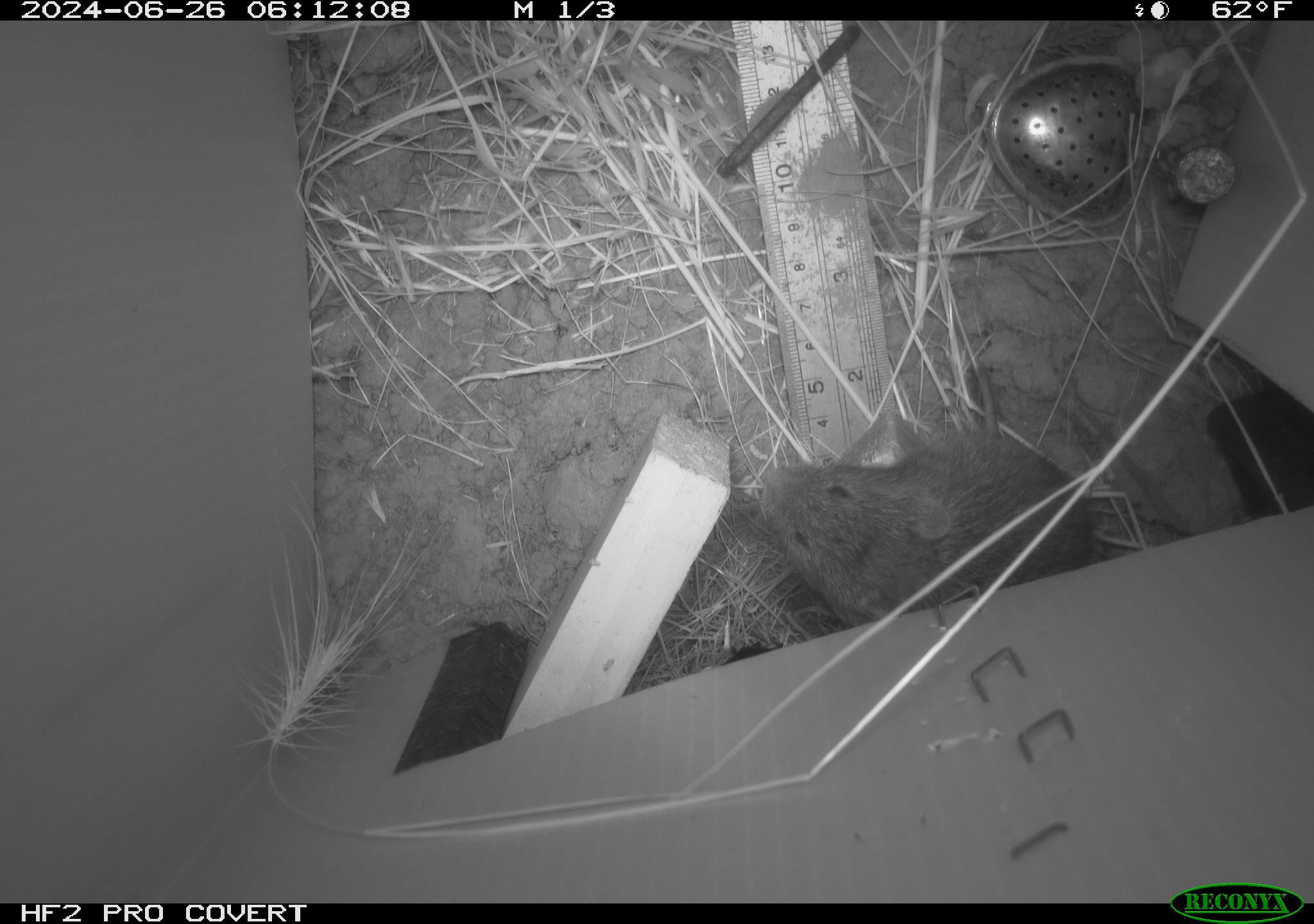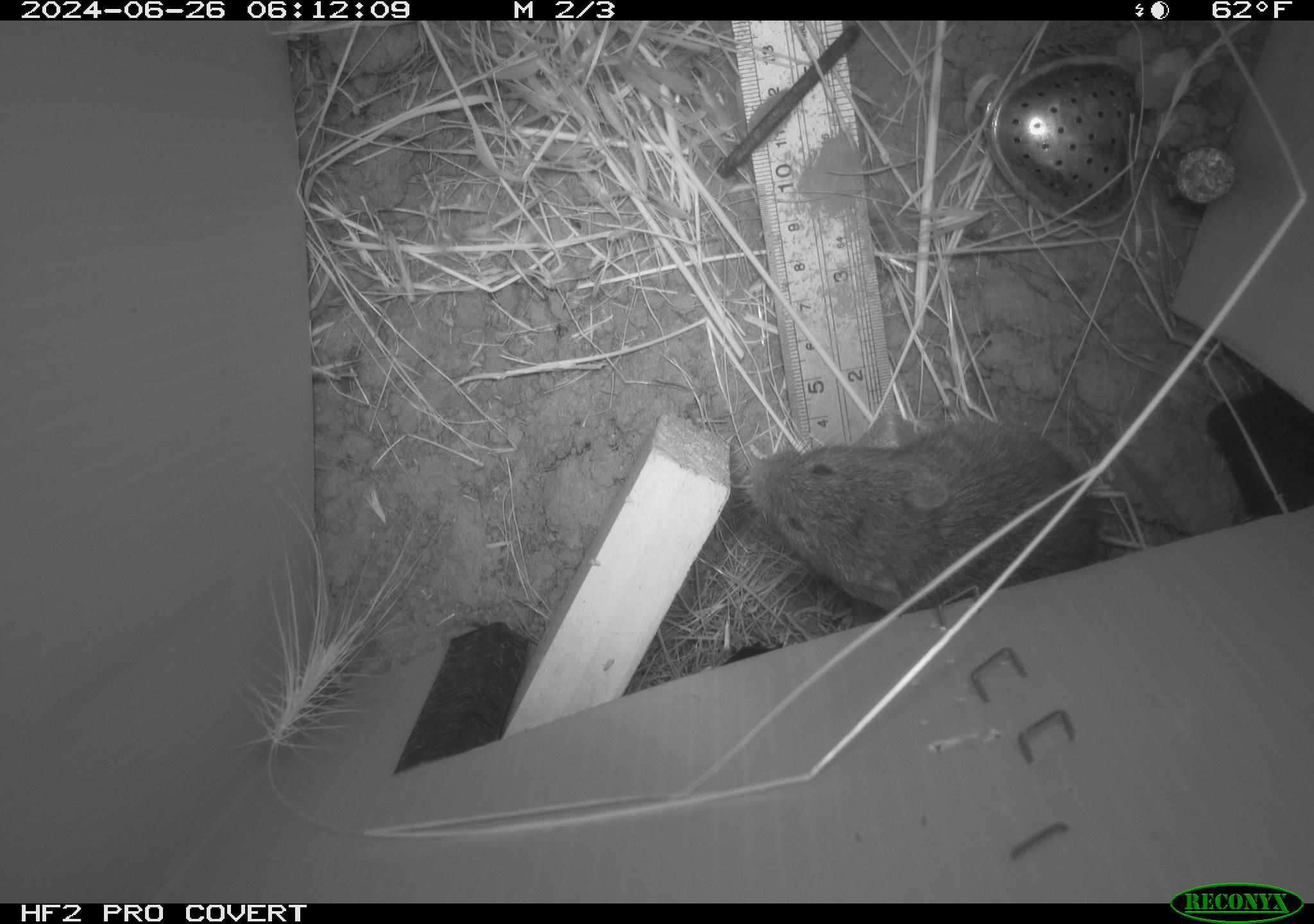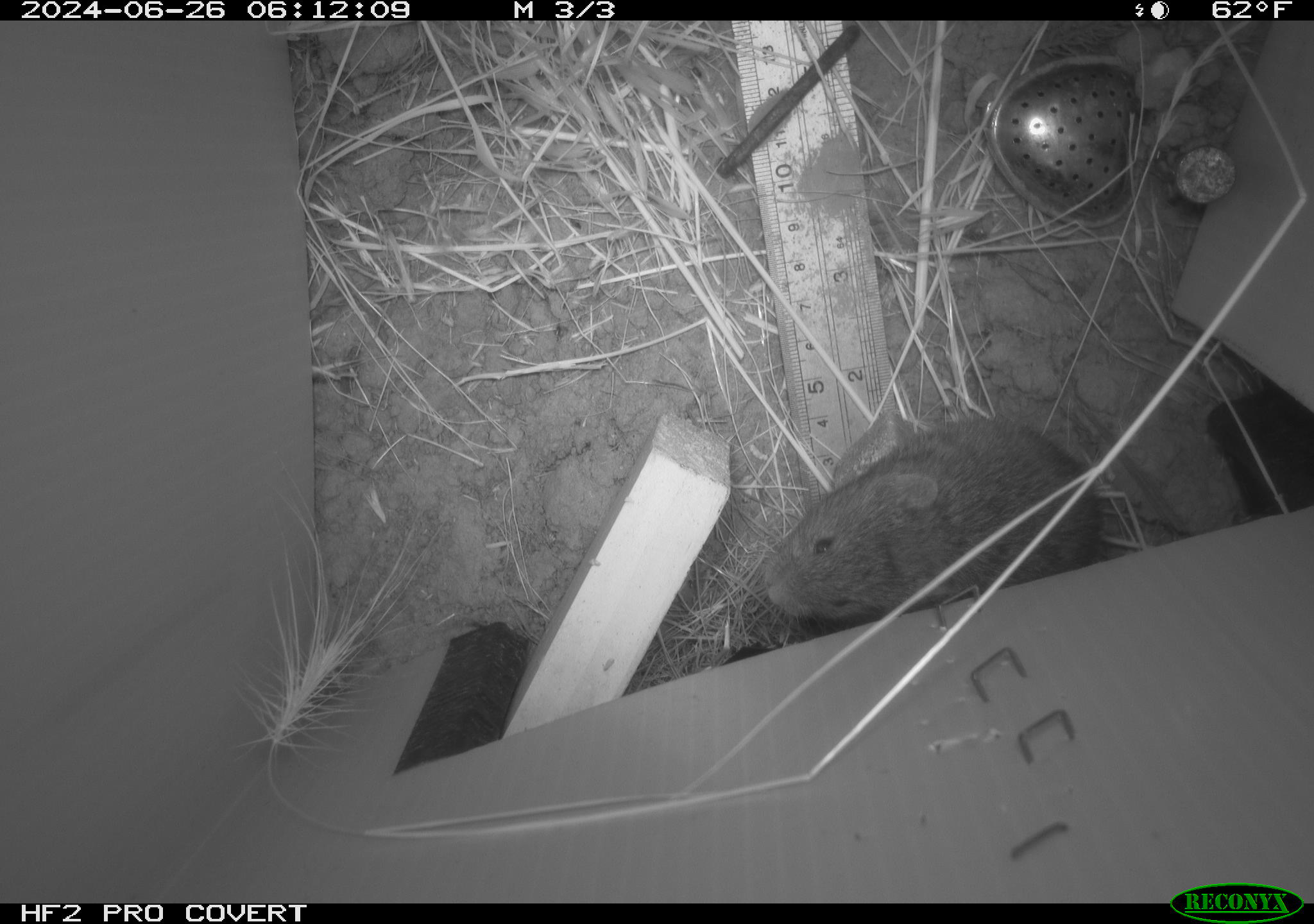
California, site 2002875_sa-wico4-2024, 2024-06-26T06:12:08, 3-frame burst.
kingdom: Animalia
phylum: Chordata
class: Mammalia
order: Rodentia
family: Cricetidae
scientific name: Arvicolinae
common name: voles, lemmings, and muskrats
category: arvicolinae subfamily